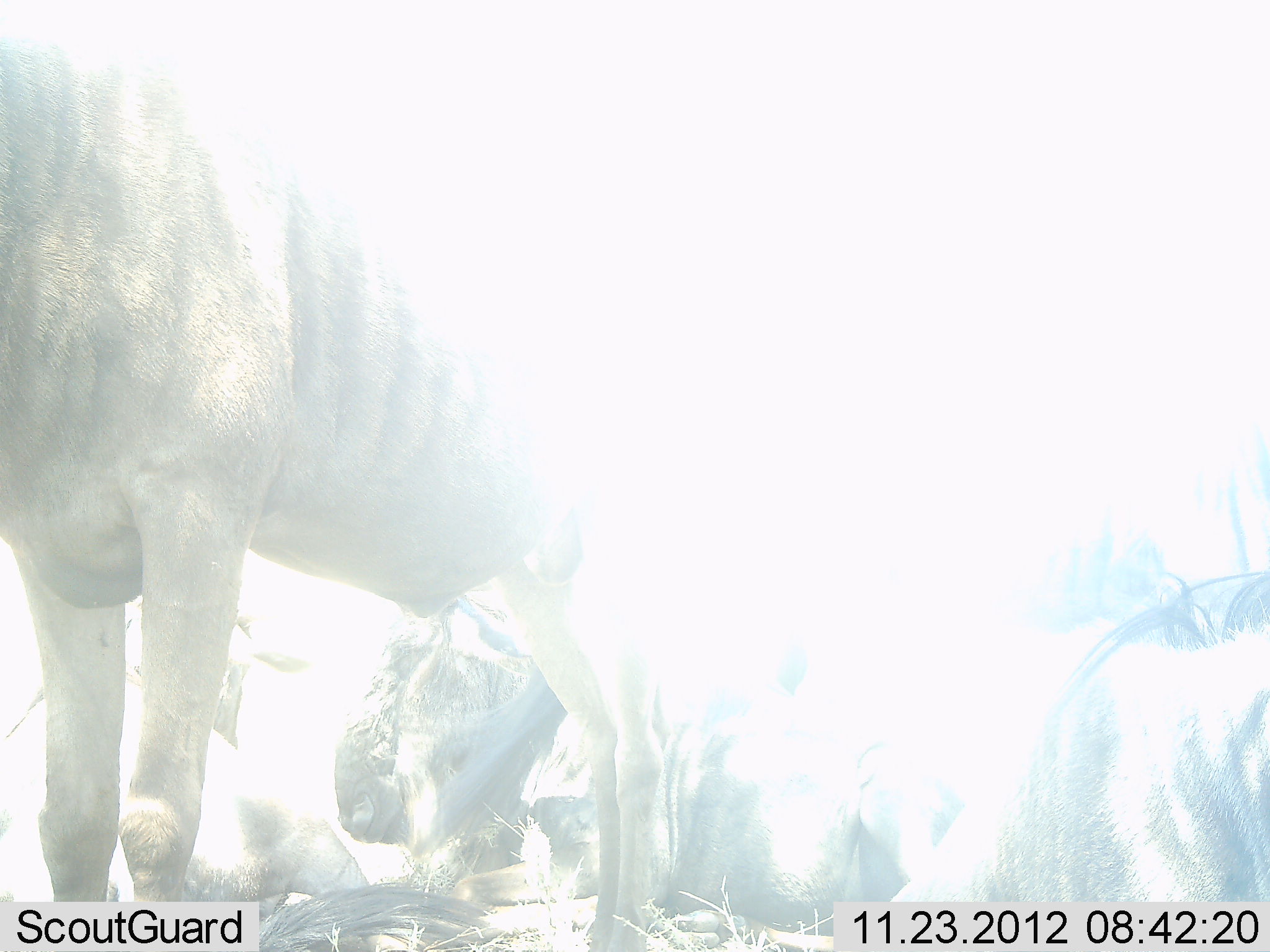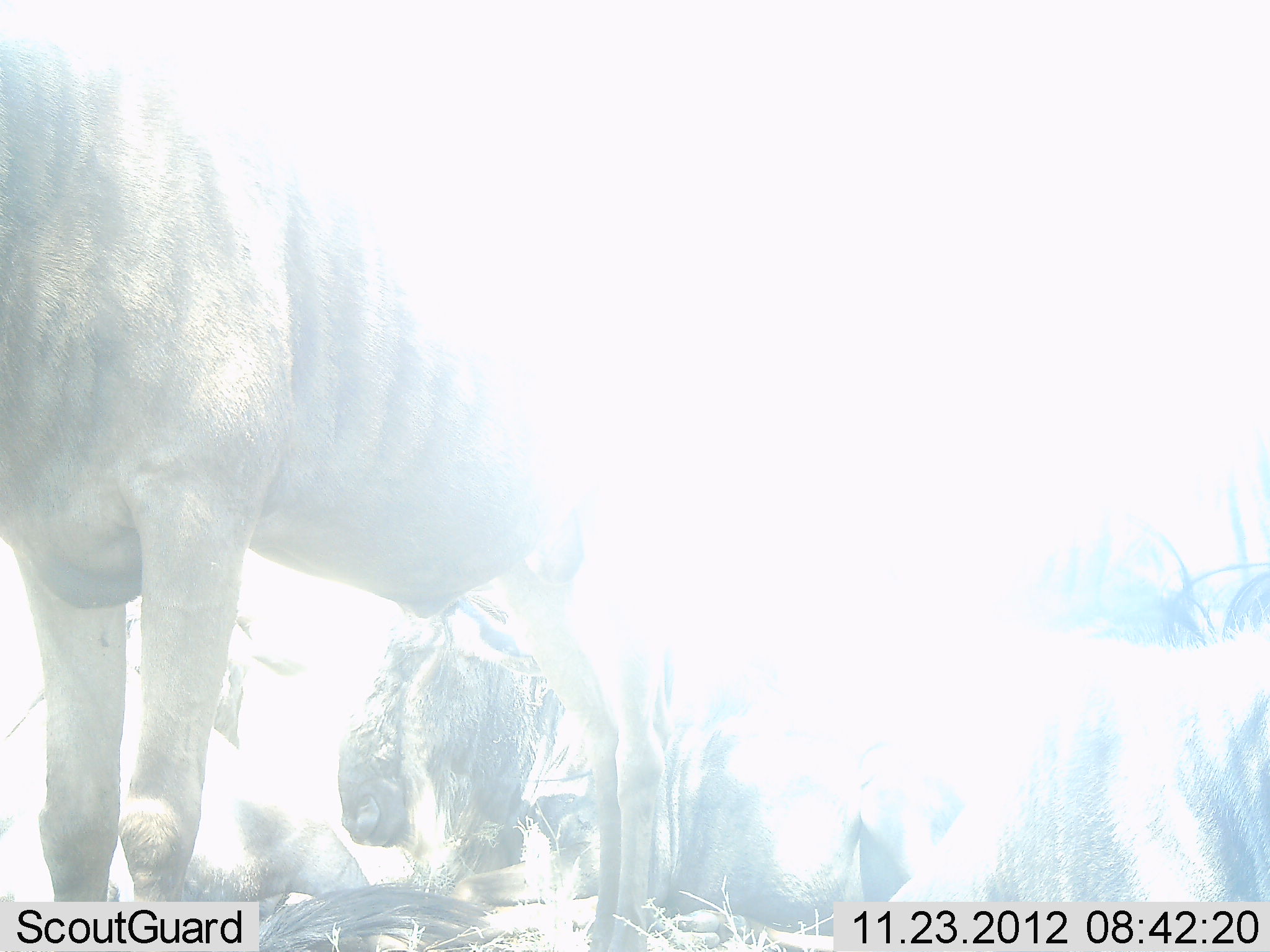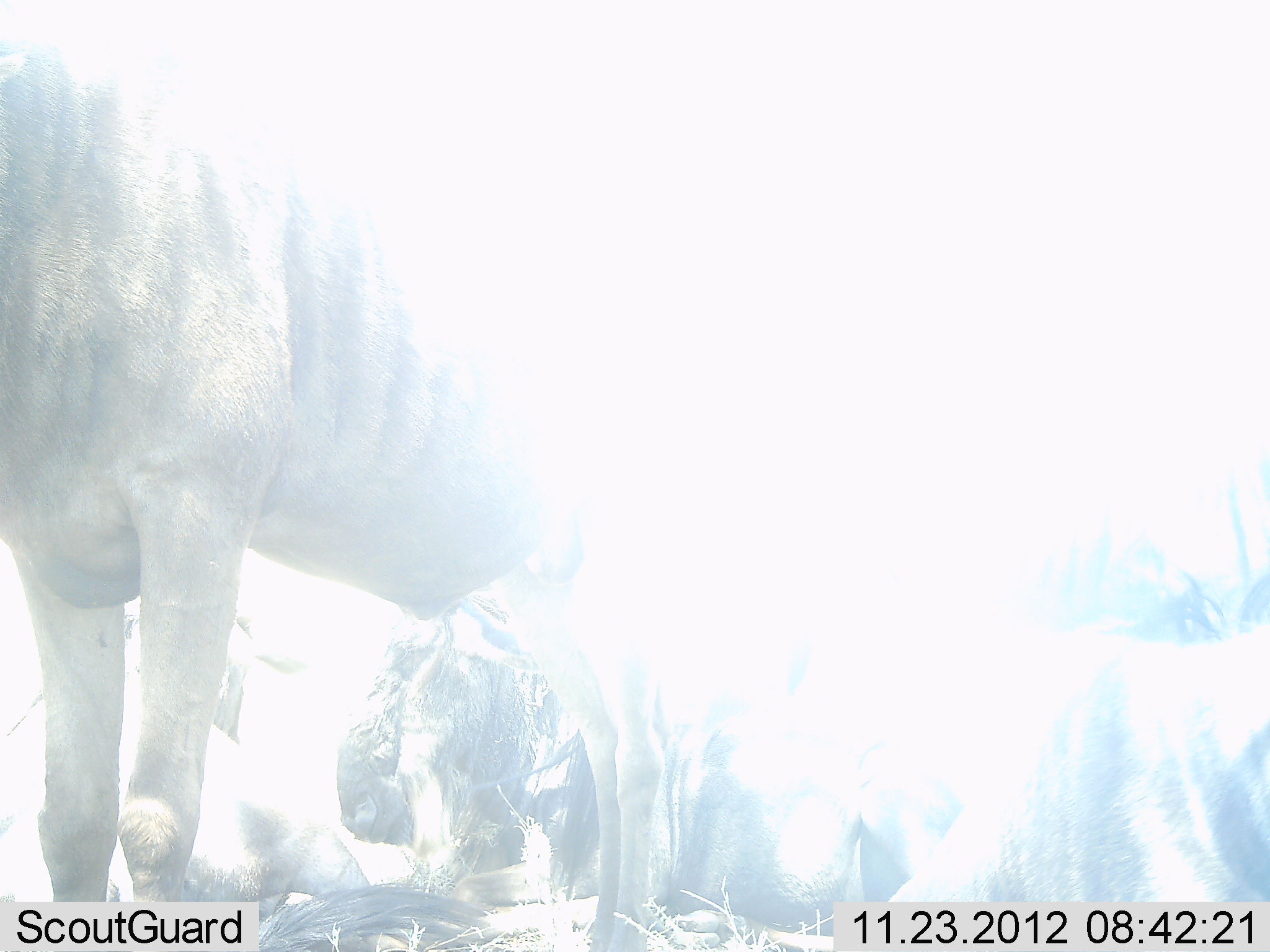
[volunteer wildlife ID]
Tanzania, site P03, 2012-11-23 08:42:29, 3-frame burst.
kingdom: Animalia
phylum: Chordata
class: Mammalia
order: Artiodactyla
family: Bovidae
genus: Connochaetes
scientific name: Connochaetes taurinus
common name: blue wildebeest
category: wildebeest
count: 4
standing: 100%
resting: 70%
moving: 0%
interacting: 0%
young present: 0%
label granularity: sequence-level